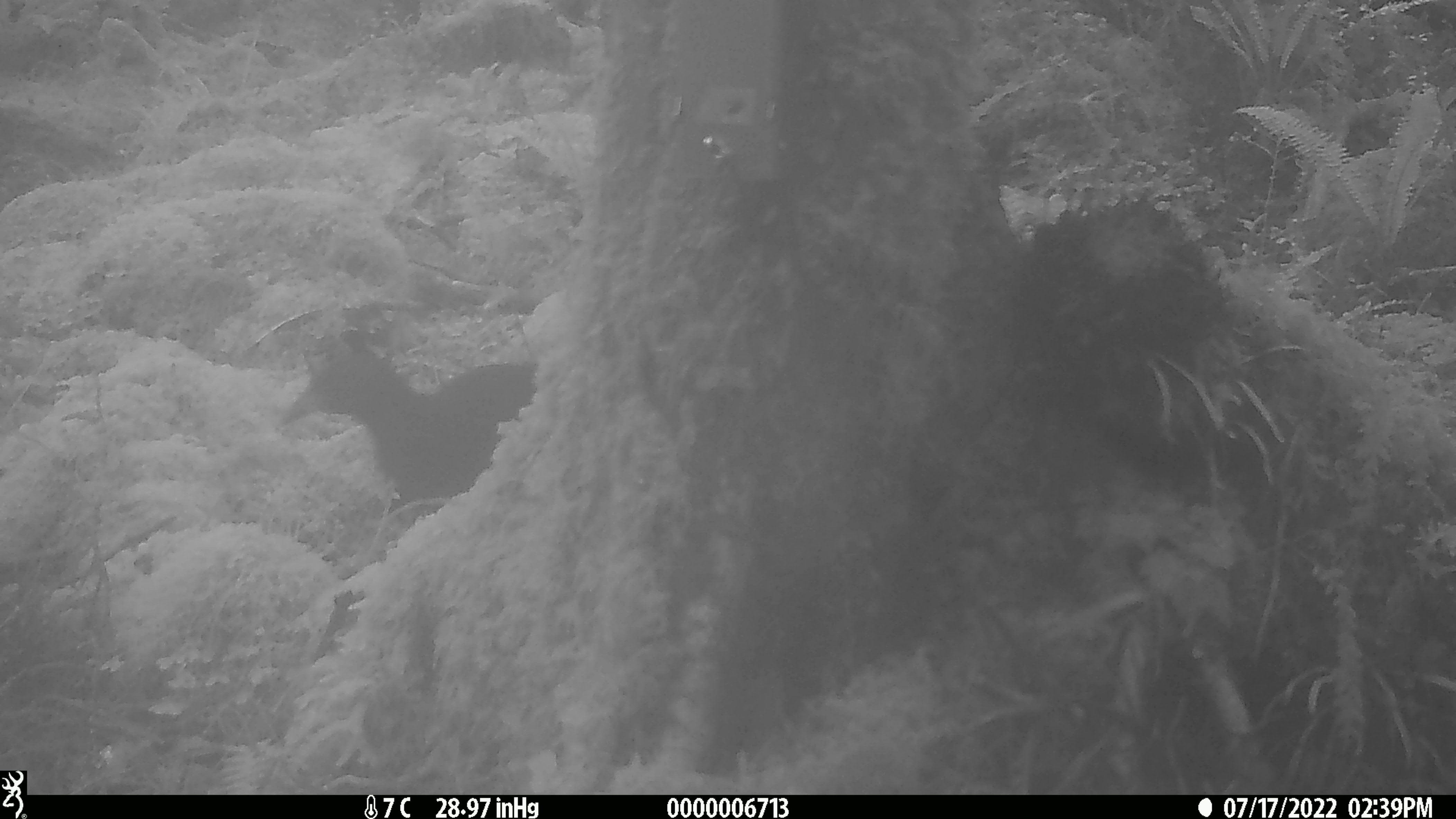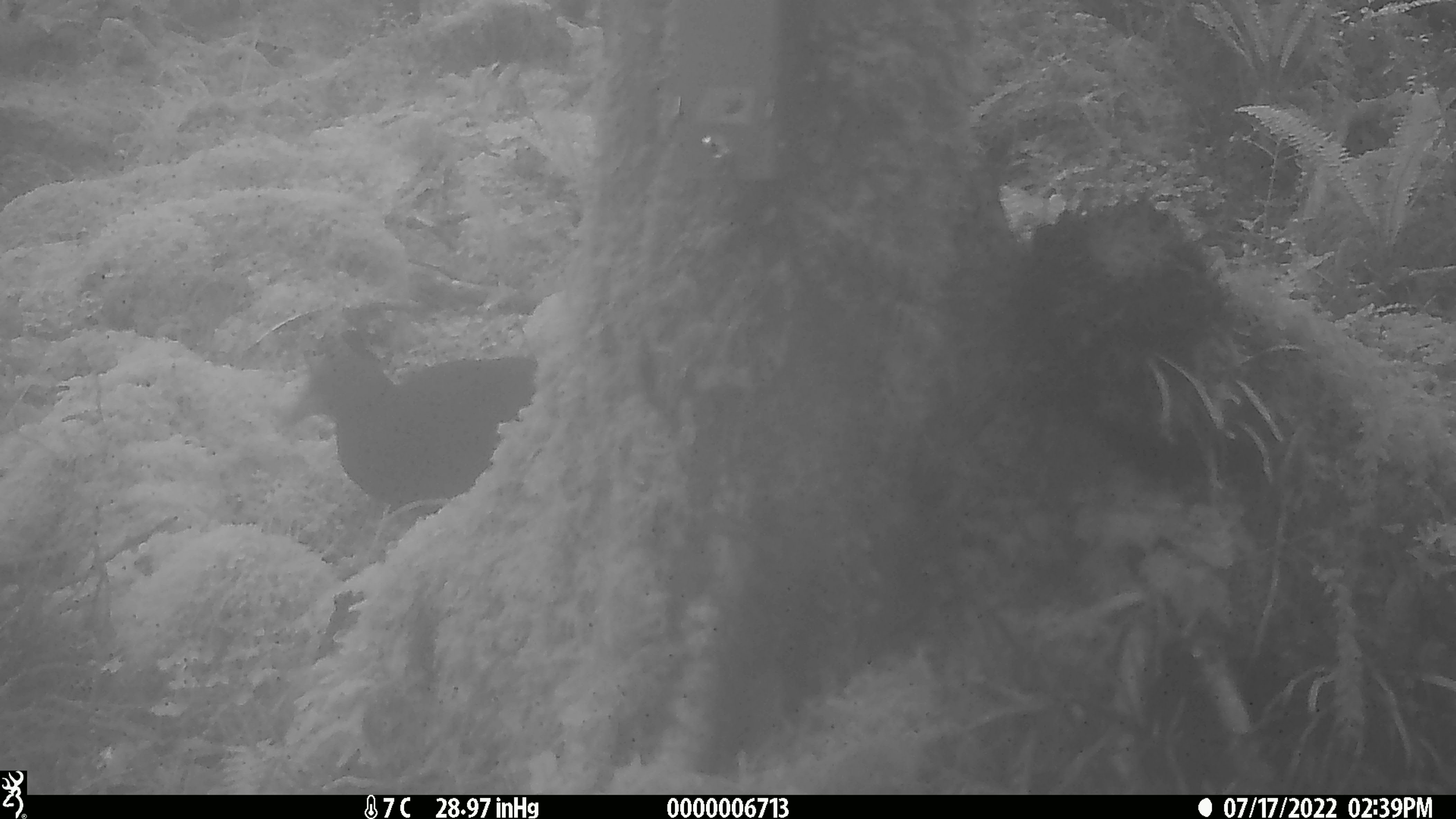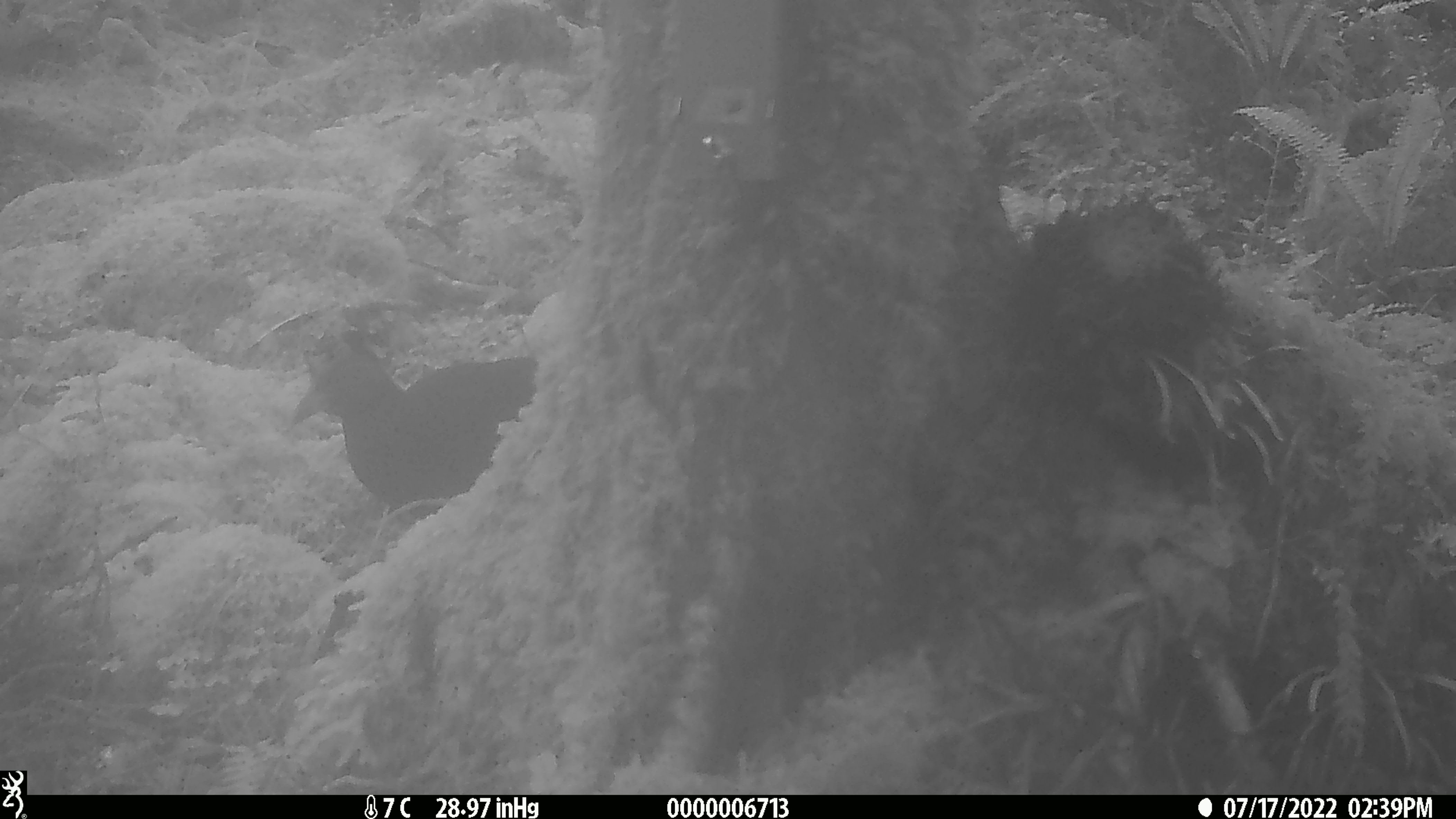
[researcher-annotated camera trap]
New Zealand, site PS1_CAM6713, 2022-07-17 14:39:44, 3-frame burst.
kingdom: Animalia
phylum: Chordata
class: Aves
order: Gruiformes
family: Rallidae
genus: Gallirallus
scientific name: Gallirallus australis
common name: weka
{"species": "weka (Gallirallus australis)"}